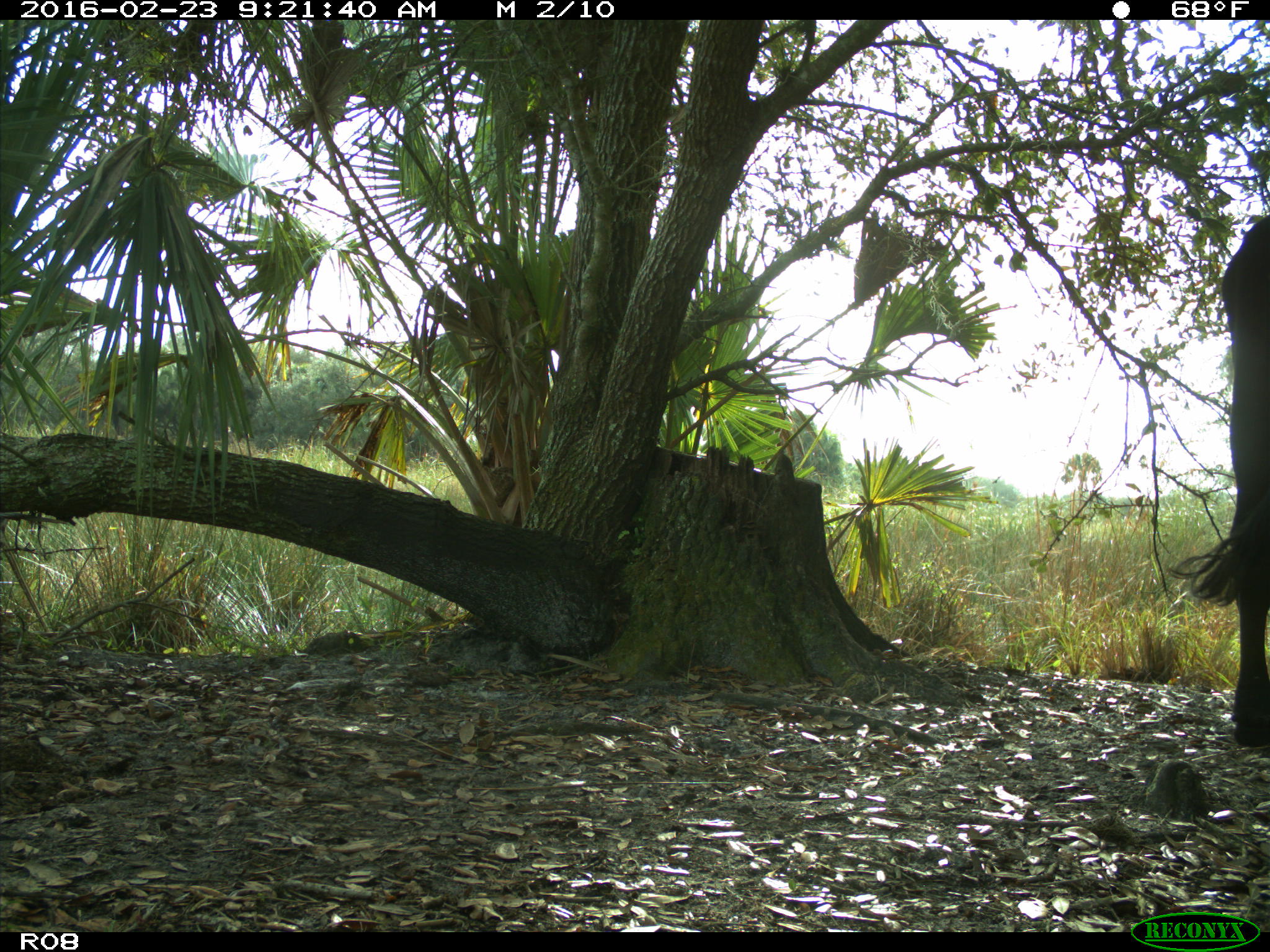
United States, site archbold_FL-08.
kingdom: Animalia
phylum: Chordata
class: Mammalia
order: Artiodactyla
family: Bovidae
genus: Bos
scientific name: Bos taurus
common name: domestic cow